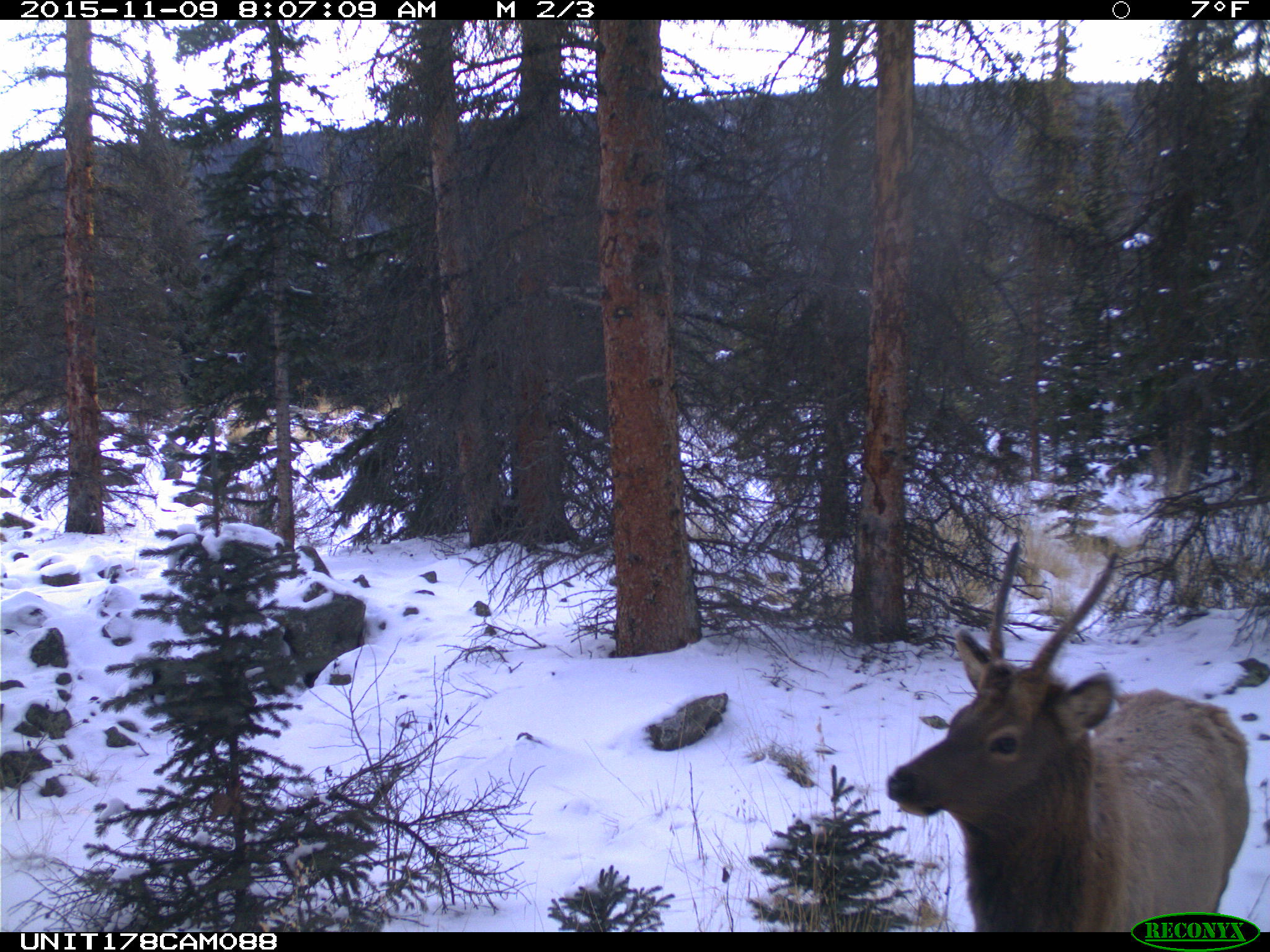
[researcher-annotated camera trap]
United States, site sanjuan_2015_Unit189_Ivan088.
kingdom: Animalia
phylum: Chordata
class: Mammalia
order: Artiodactyla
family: Cervidae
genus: Cervus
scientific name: Cervus elaphus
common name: red deer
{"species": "Cervus elaphus (red deer)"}